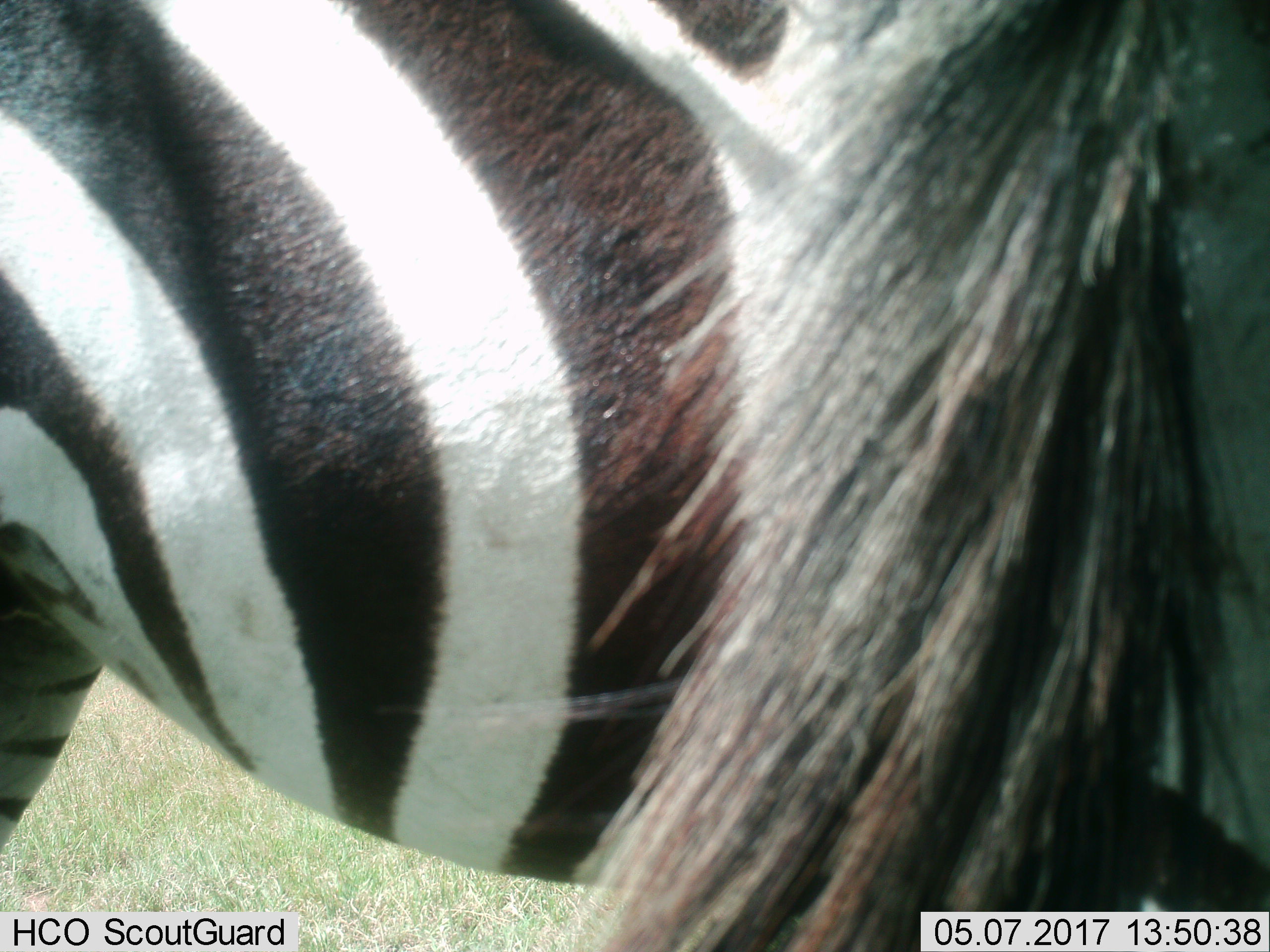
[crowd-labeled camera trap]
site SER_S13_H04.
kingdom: Animalia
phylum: Chordata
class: Mammalia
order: Perissodactyla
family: Equidae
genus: Equus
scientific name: Equus quagga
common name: plains zebra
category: zebraplains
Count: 1.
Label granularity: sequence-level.